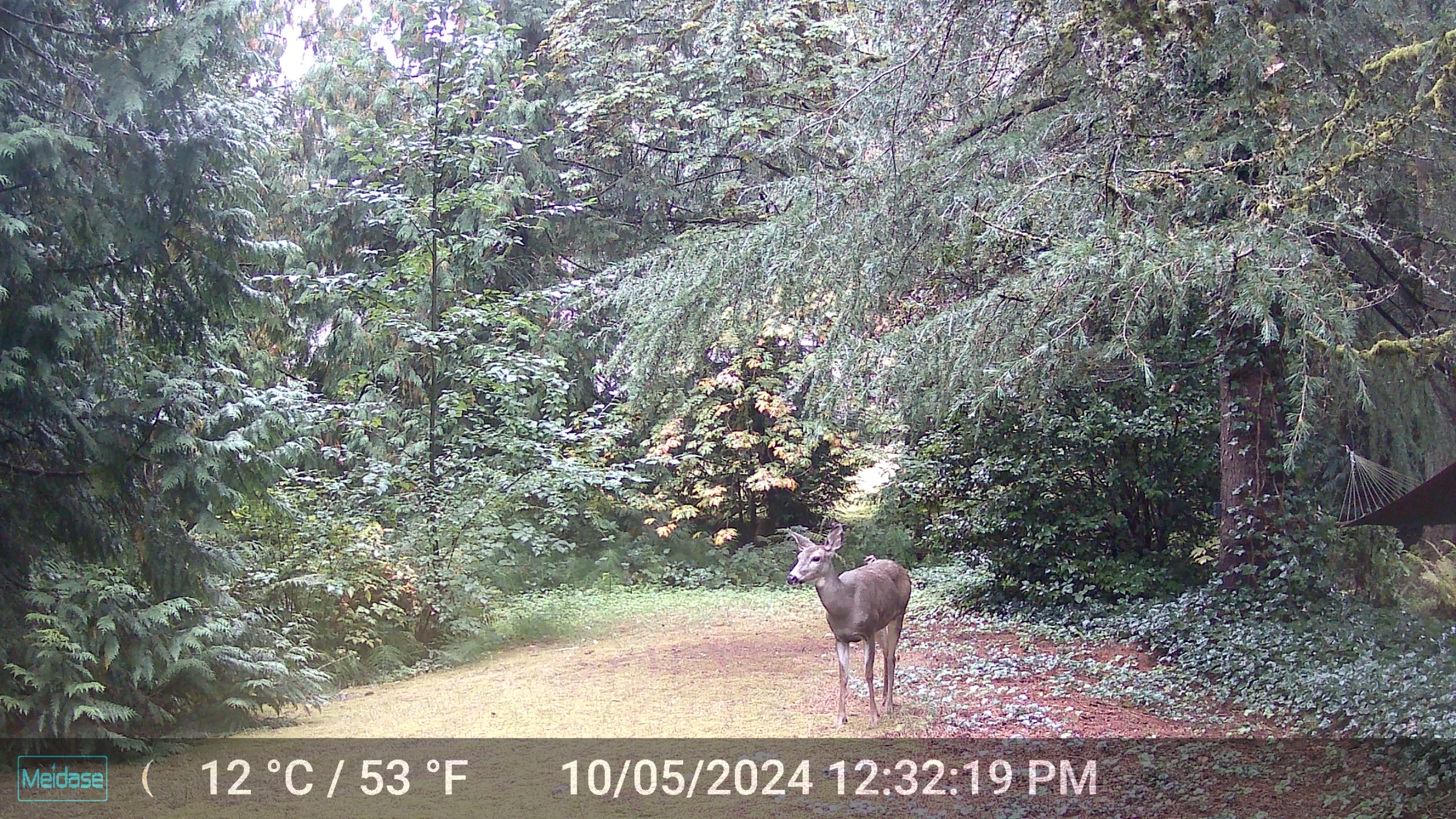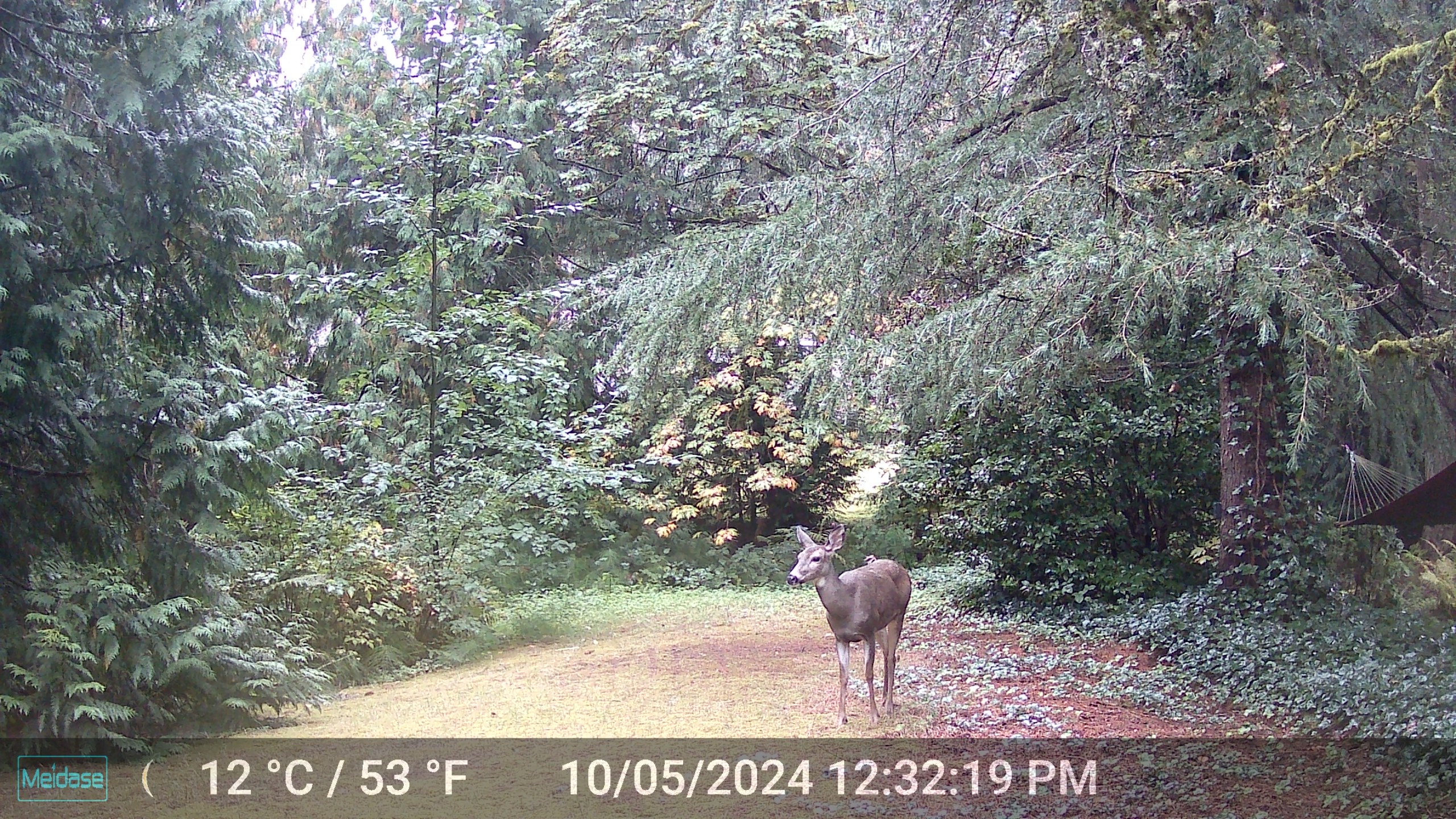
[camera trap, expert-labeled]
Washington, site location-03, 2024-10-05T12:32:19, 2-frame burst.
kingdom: Animalia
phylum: Chordata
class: Mammalia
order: Artiodactyla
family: Cervidae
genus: Odocoileus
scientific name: Odocoileus hemionus columbianus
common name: columbian blacktail deer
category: deer